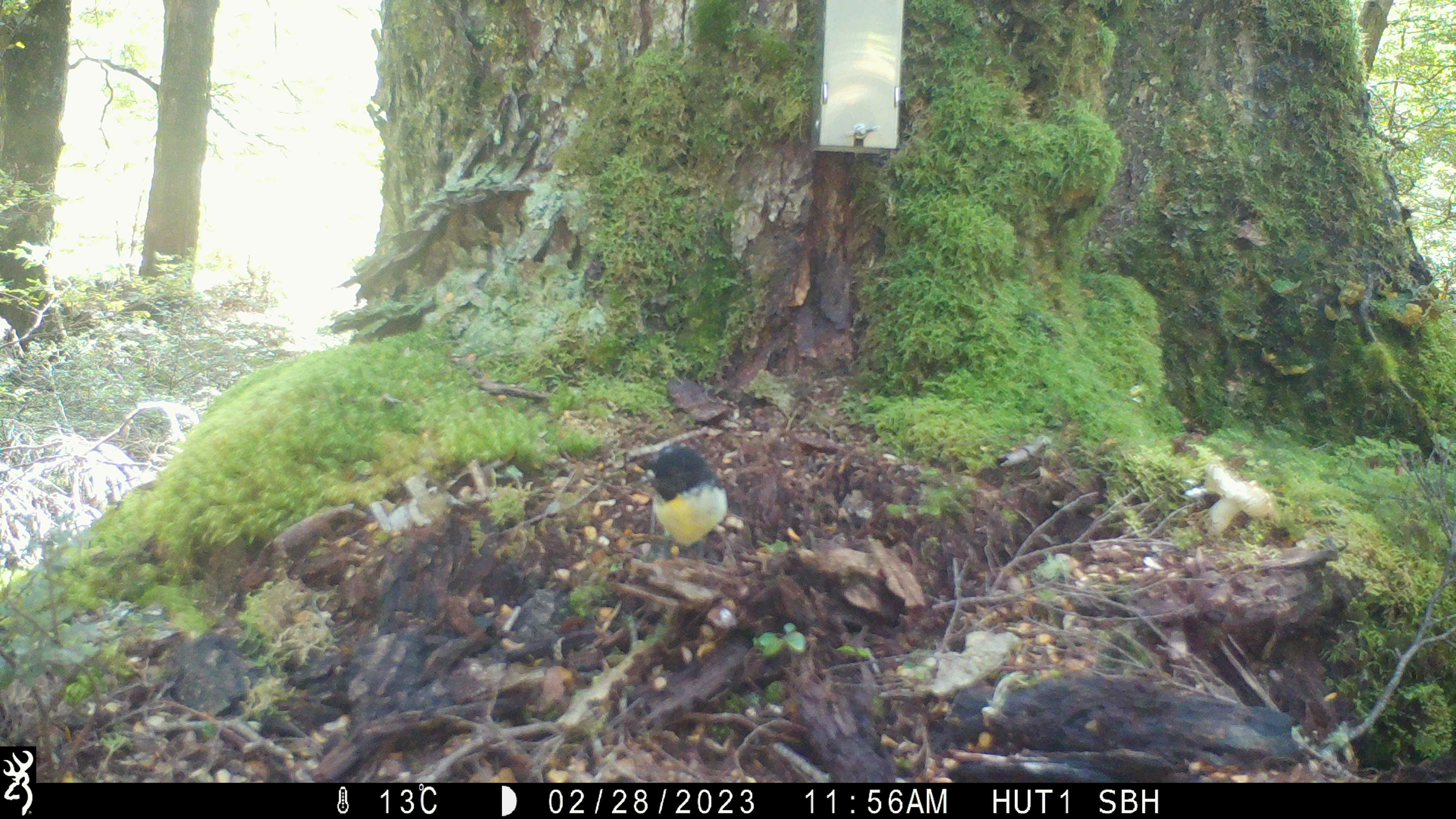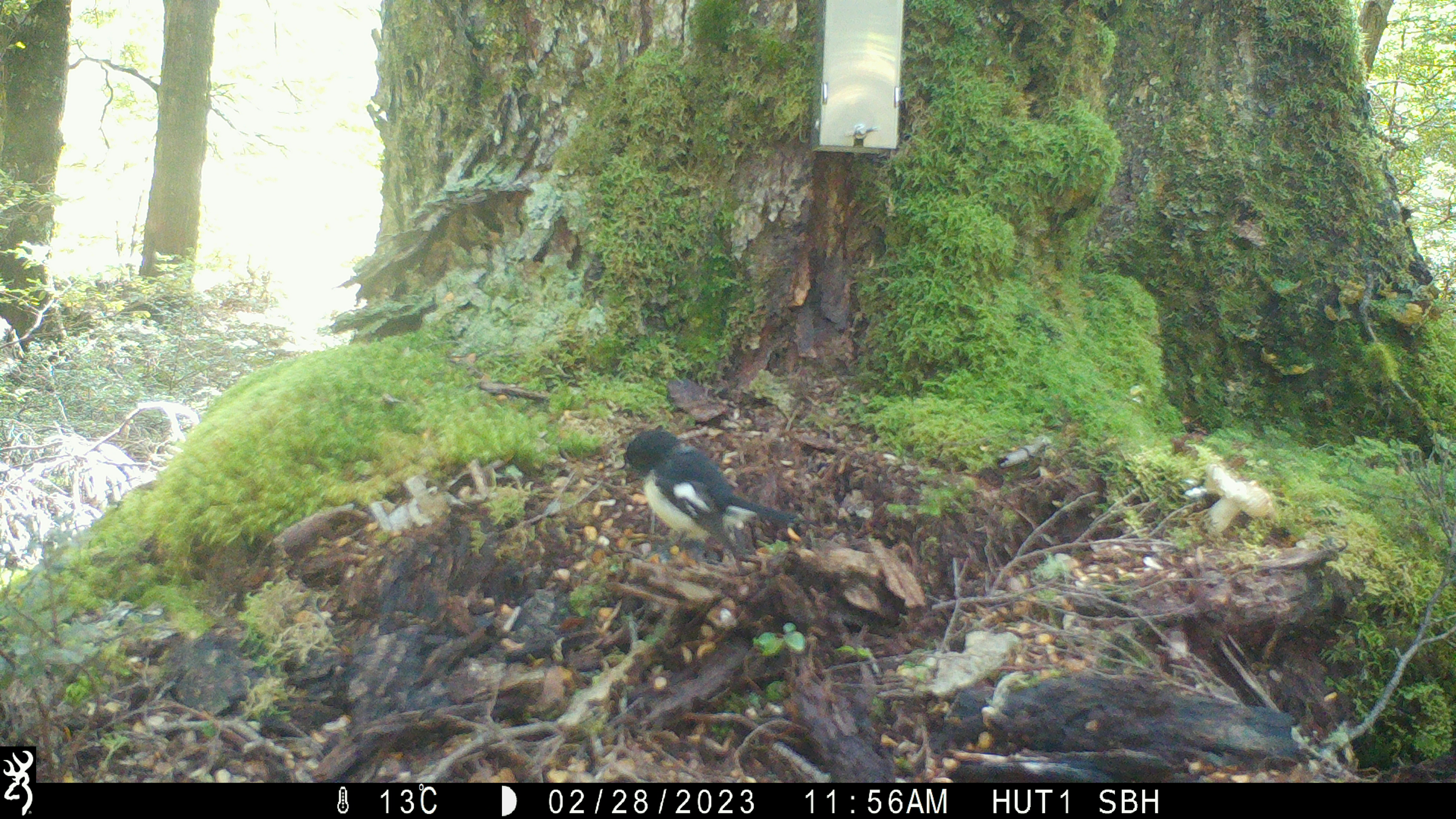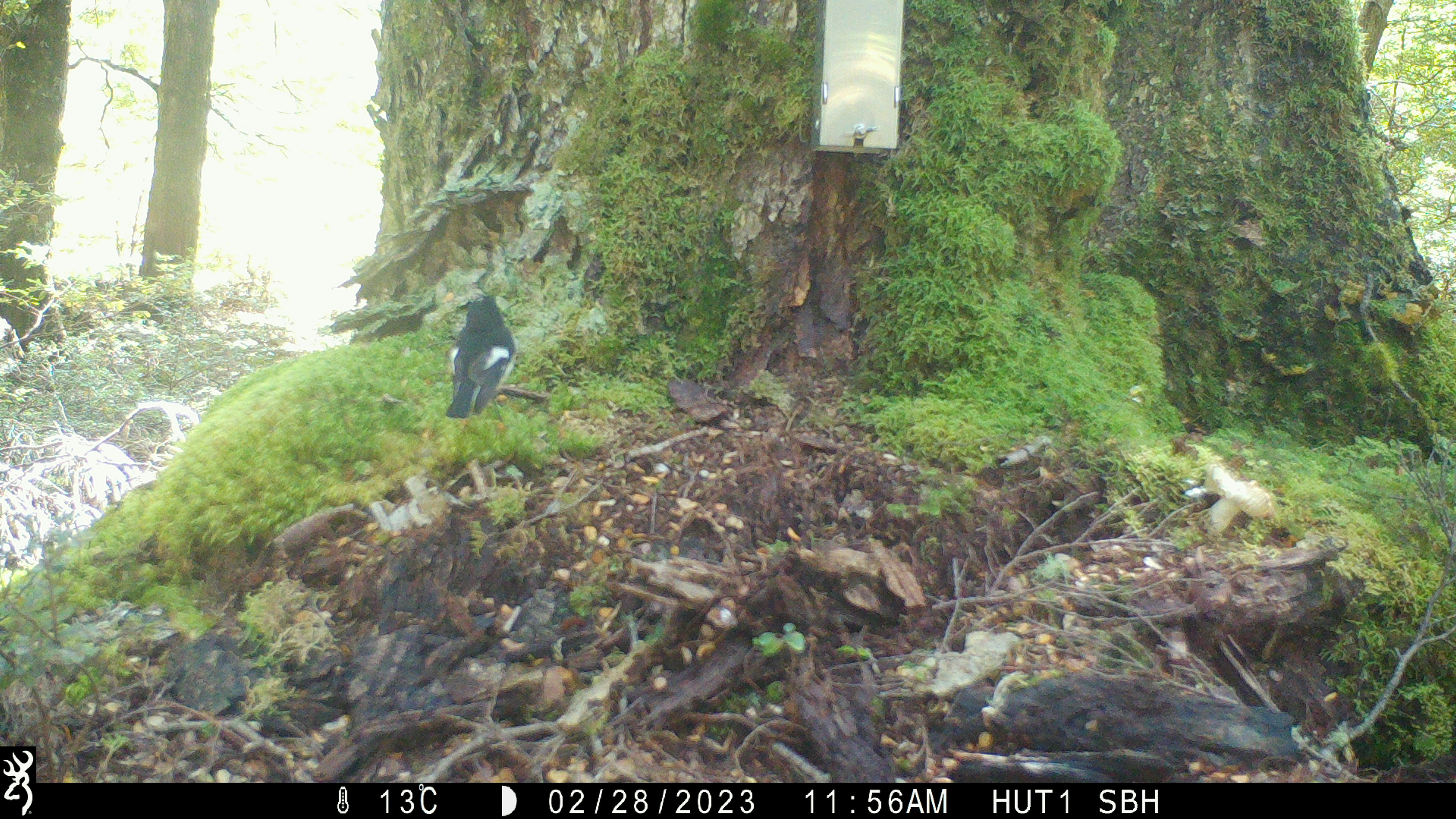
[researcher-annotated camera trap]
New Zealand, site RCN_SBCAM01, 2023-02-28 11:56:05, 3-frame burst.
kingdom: Animalia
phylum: Chordata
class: Aves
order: Passeriformes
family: Petroicidae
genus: Petroica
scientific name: Petroica macrocephala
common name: tomtit